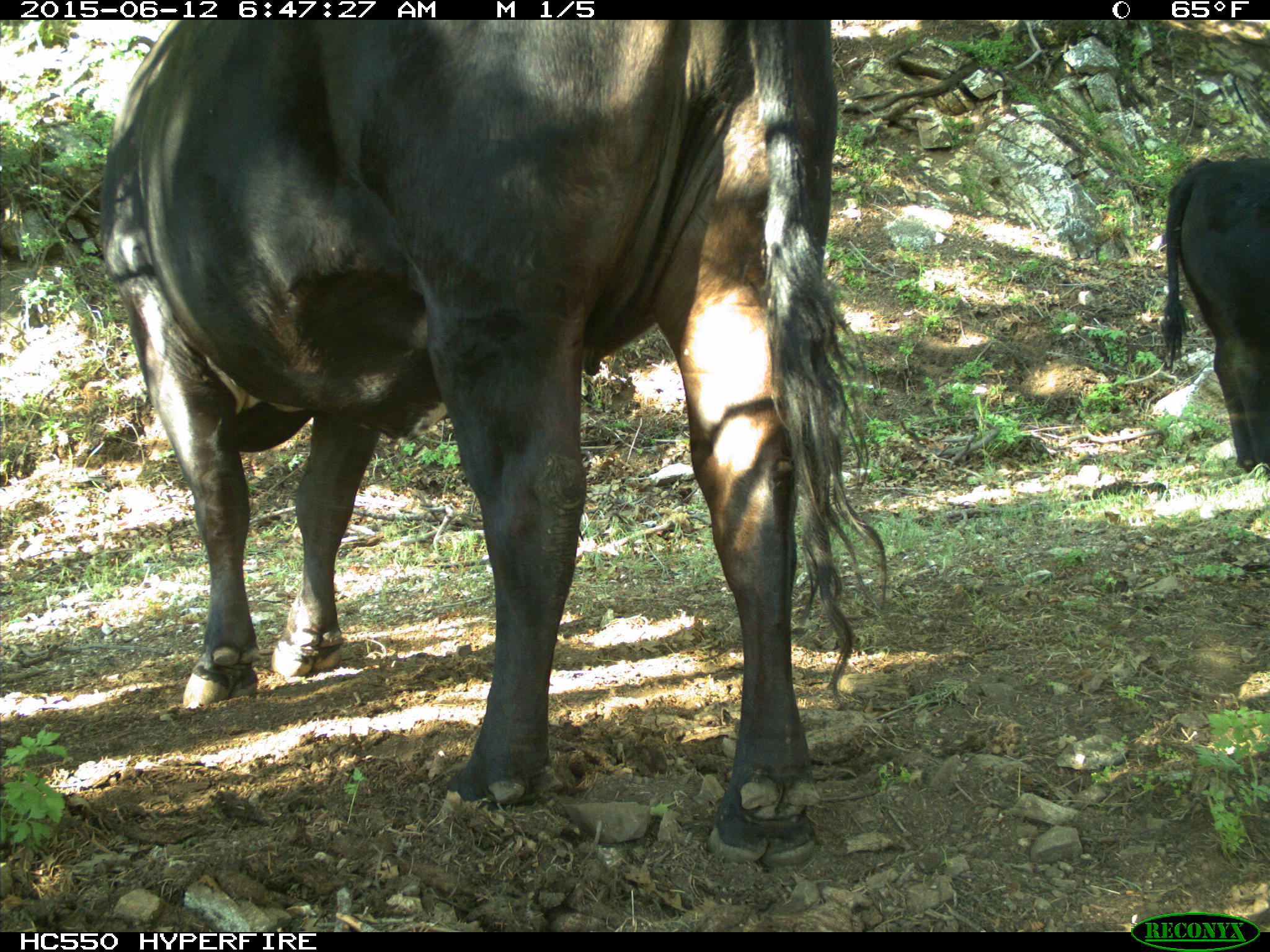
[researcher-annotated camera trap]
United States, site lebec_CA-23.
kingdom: Animalia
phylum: Chordata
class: Mammalia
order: Artiodactyla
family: Bovidae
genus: Bos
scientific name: Bos taurus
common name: domestic cow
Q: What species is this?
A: Bos taurus (domestic cow).